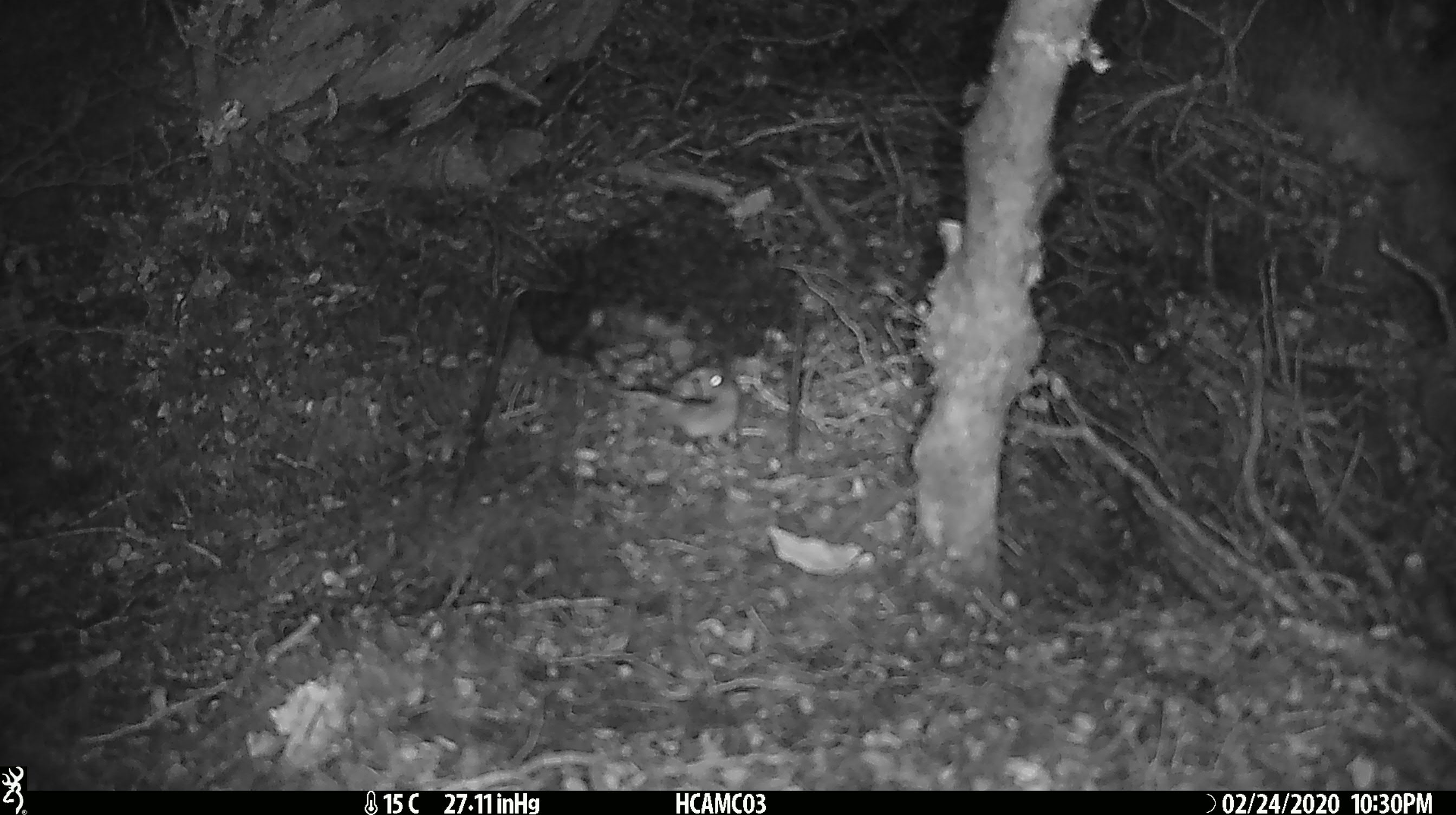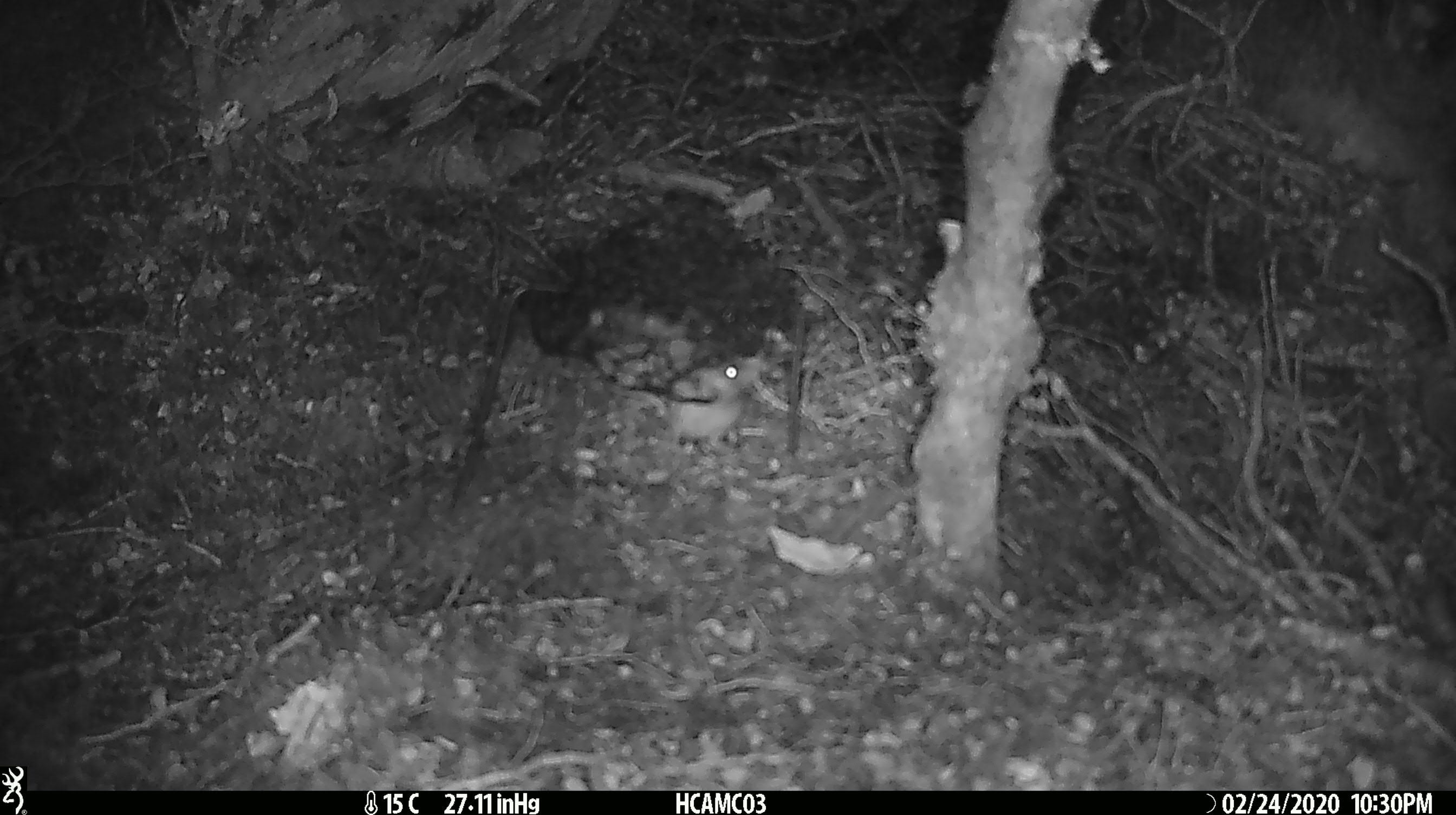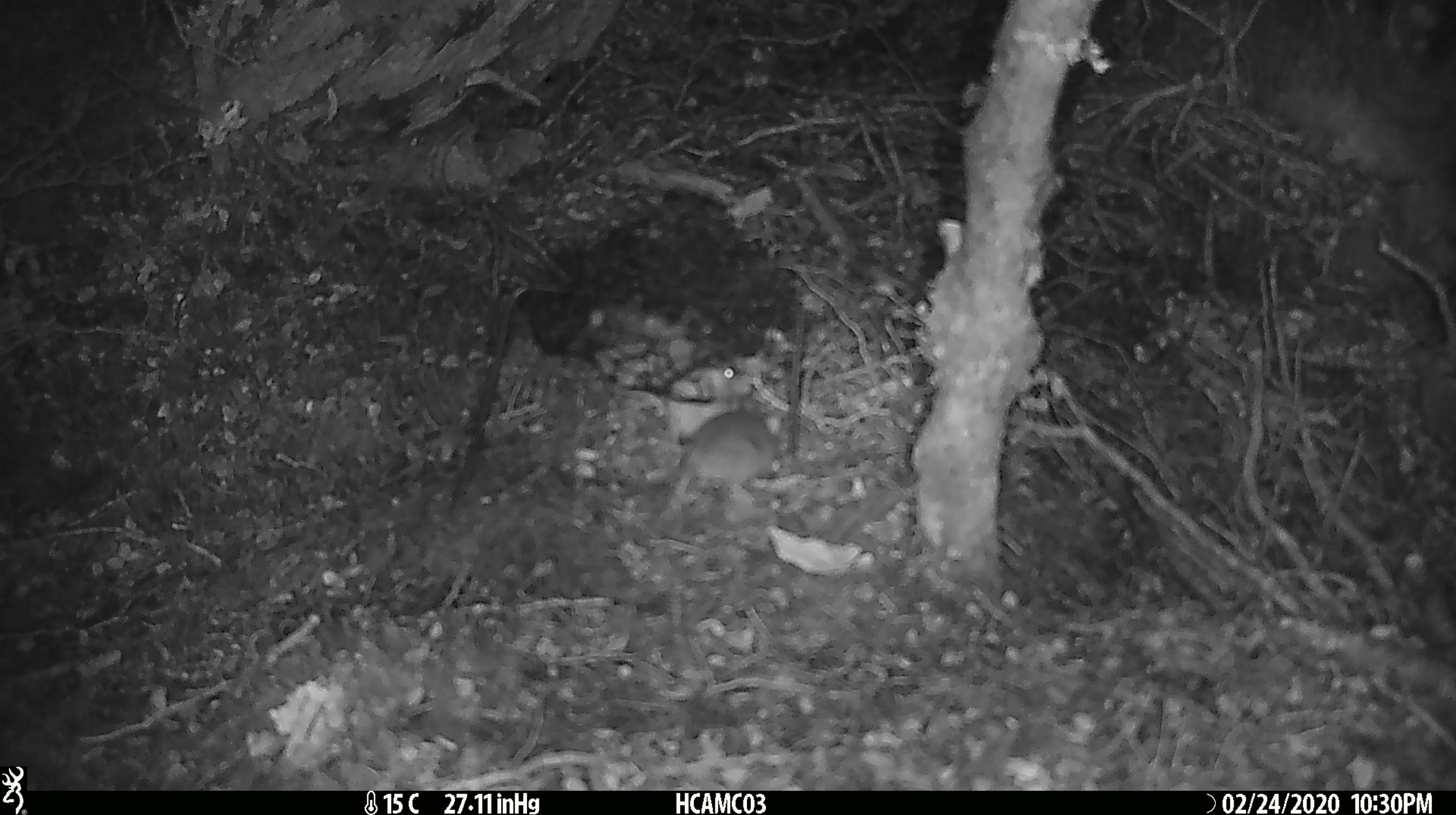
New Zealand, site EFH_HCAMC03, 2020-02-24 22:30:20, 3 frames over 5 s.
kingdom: Animalia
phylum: Chordata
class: Mammalia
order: Rodentia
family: Muridae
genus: Mus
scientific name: Mus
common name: mouse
Mouse (Mus).